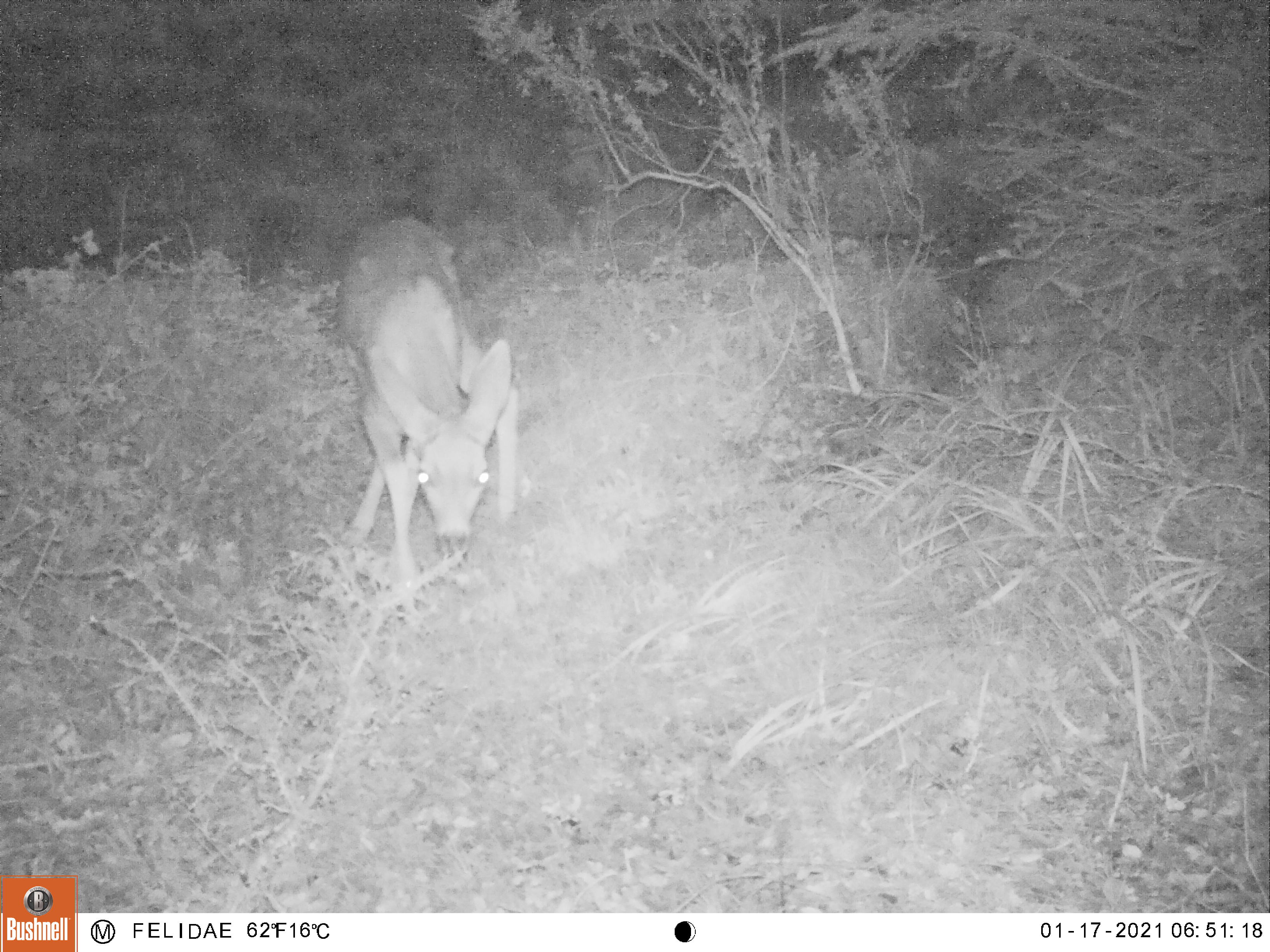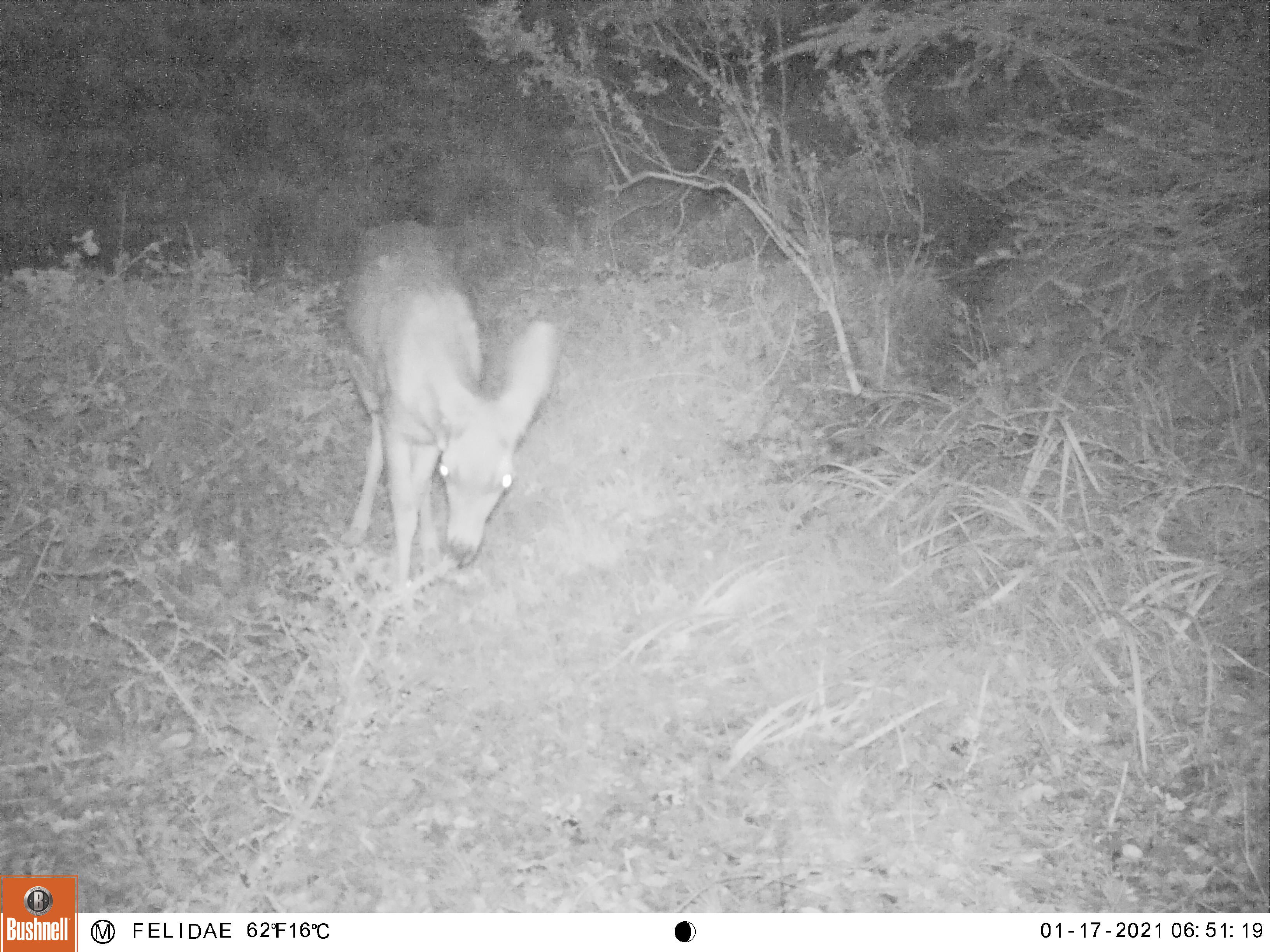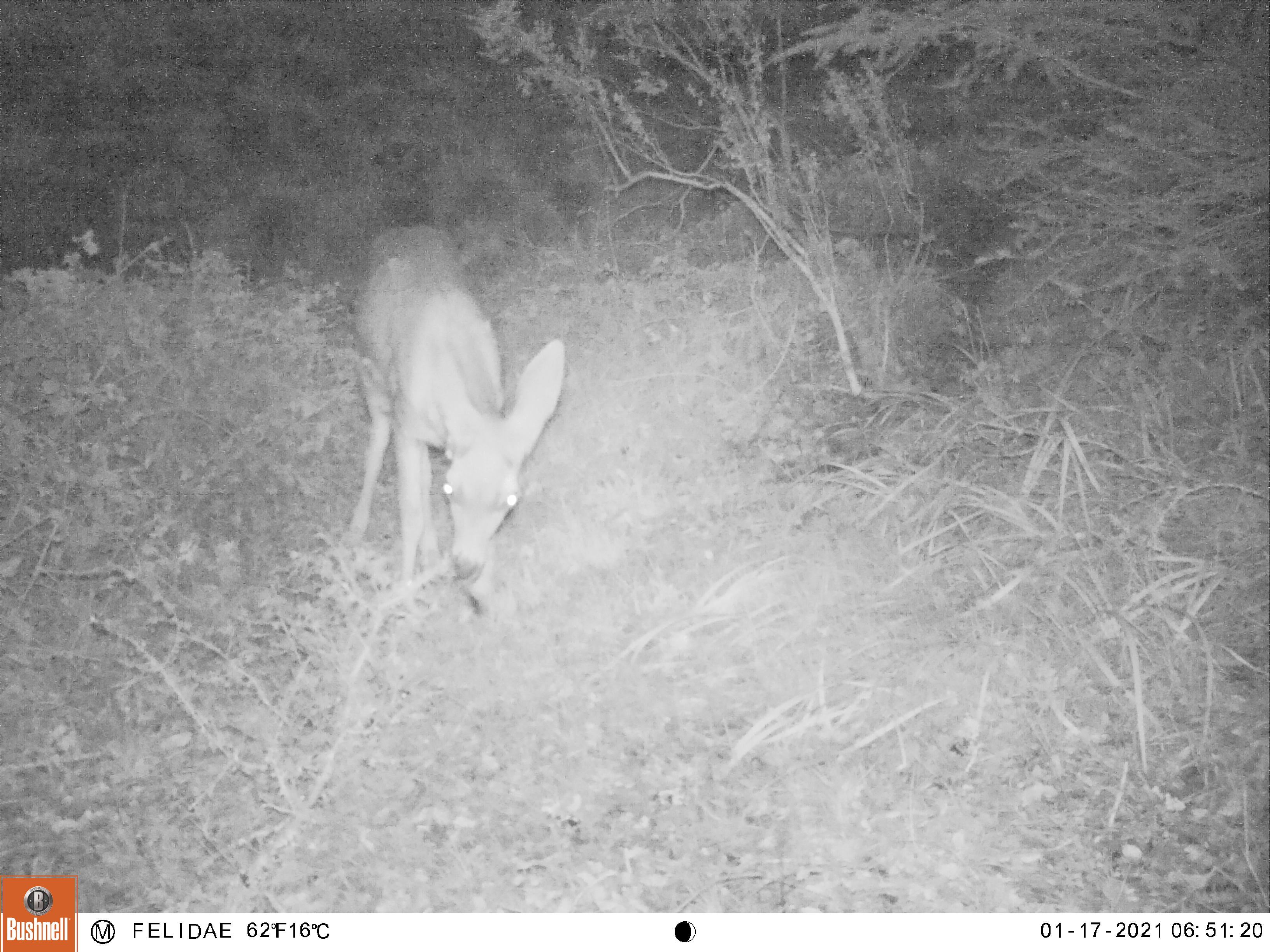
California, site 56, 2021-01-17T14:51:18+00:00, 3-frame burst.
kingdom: Animalia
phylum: Chordata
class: Mammalia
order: Artiodactyla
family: Cervidae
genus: Odocoileus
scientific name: Odocoileus hemionus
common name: mule deer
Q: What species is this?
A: Mule deer (Odocoileus hemionus).